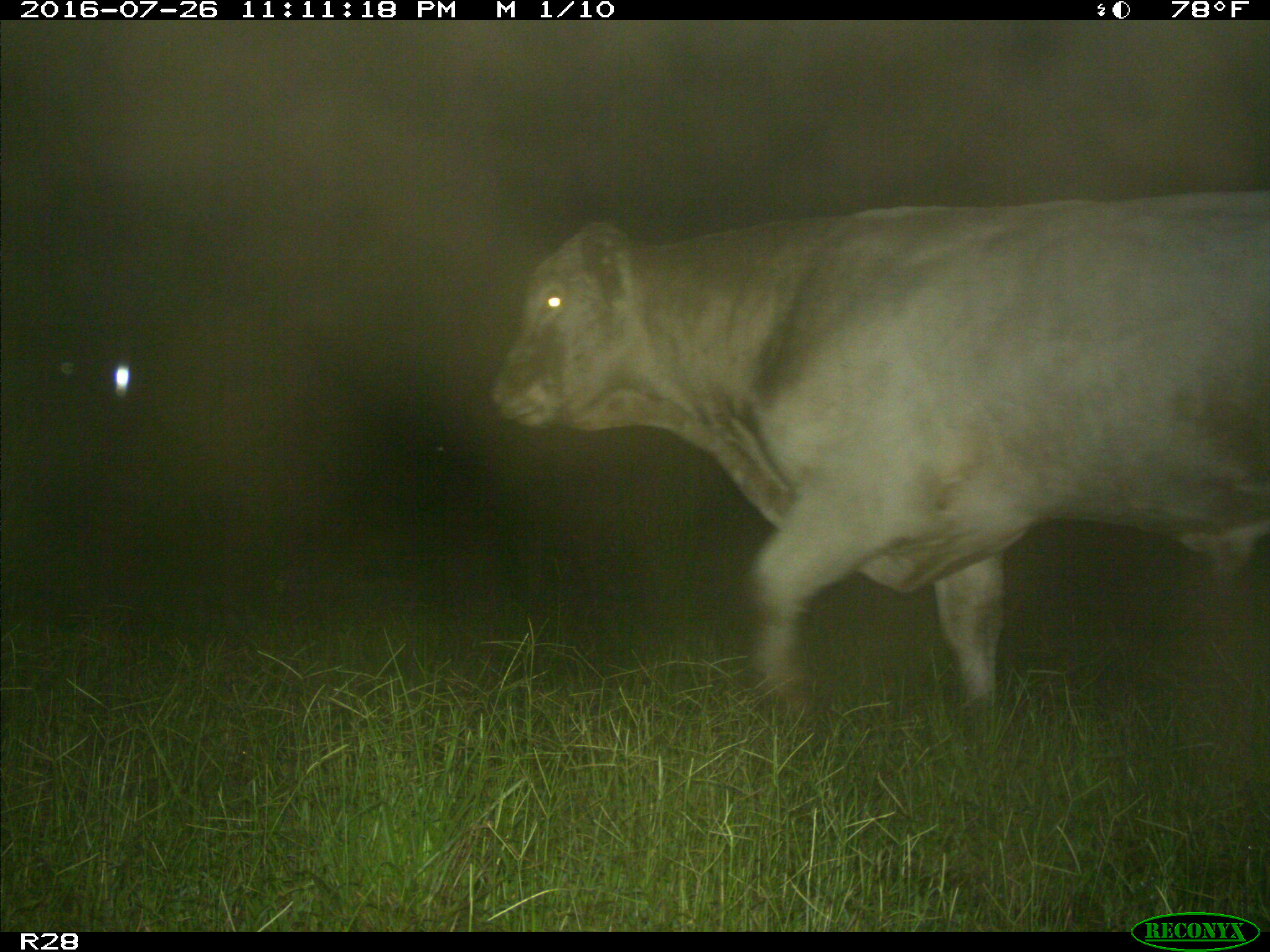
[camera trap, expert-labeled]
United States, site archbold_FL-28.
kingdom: Animalia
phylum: Chordata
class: Mammalia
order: Artiodactyla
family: Bovidae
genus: Bos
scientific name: Bos taurus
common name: domestic cow